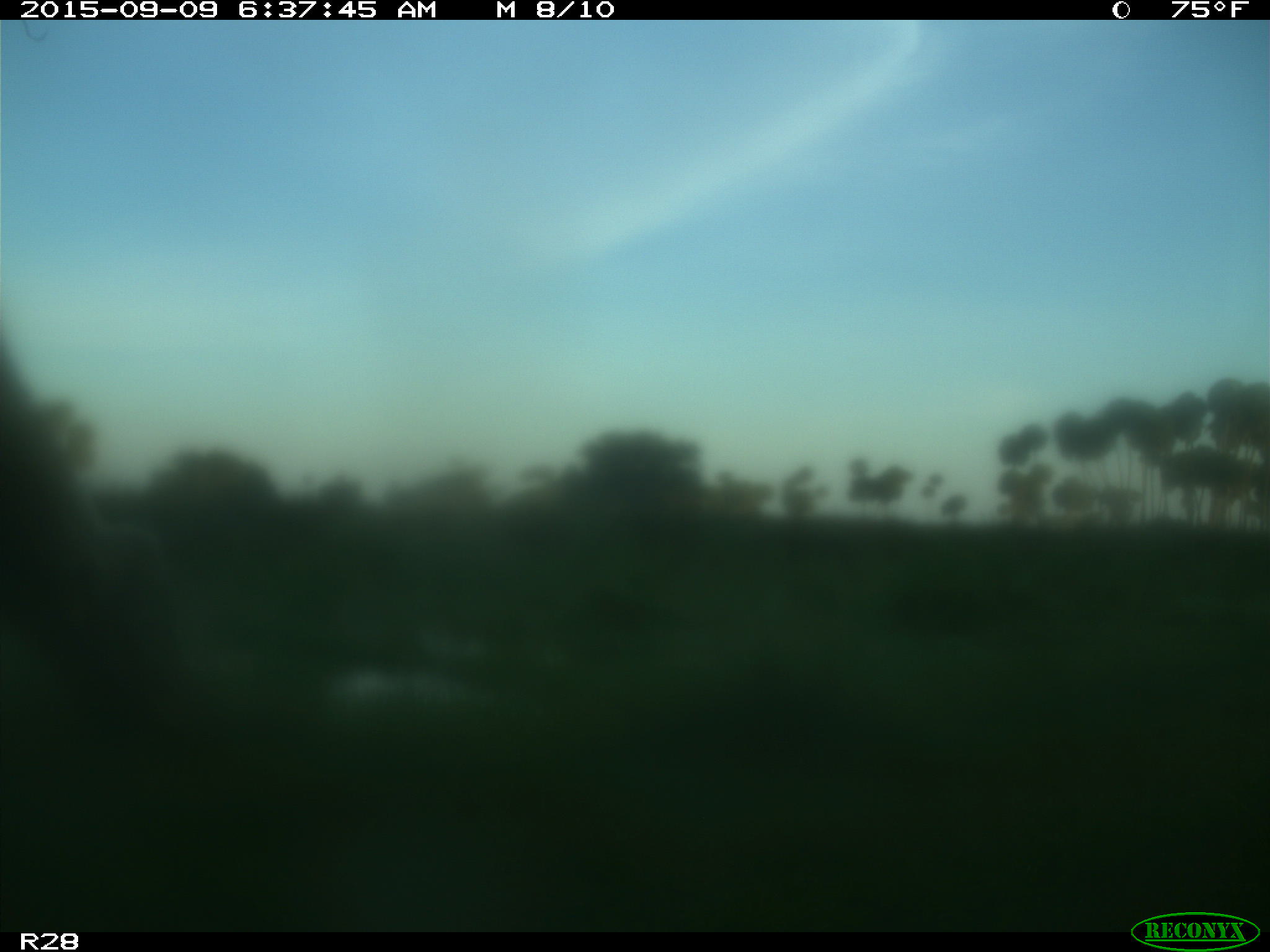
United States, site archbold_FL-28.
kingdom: Animalia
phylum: Chordata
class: Mammalia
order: Artiodactyla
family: Bovidae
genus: Bos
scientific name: Bos taurus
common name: domestic cow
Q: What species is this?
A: Bos taurus (domestic cow).